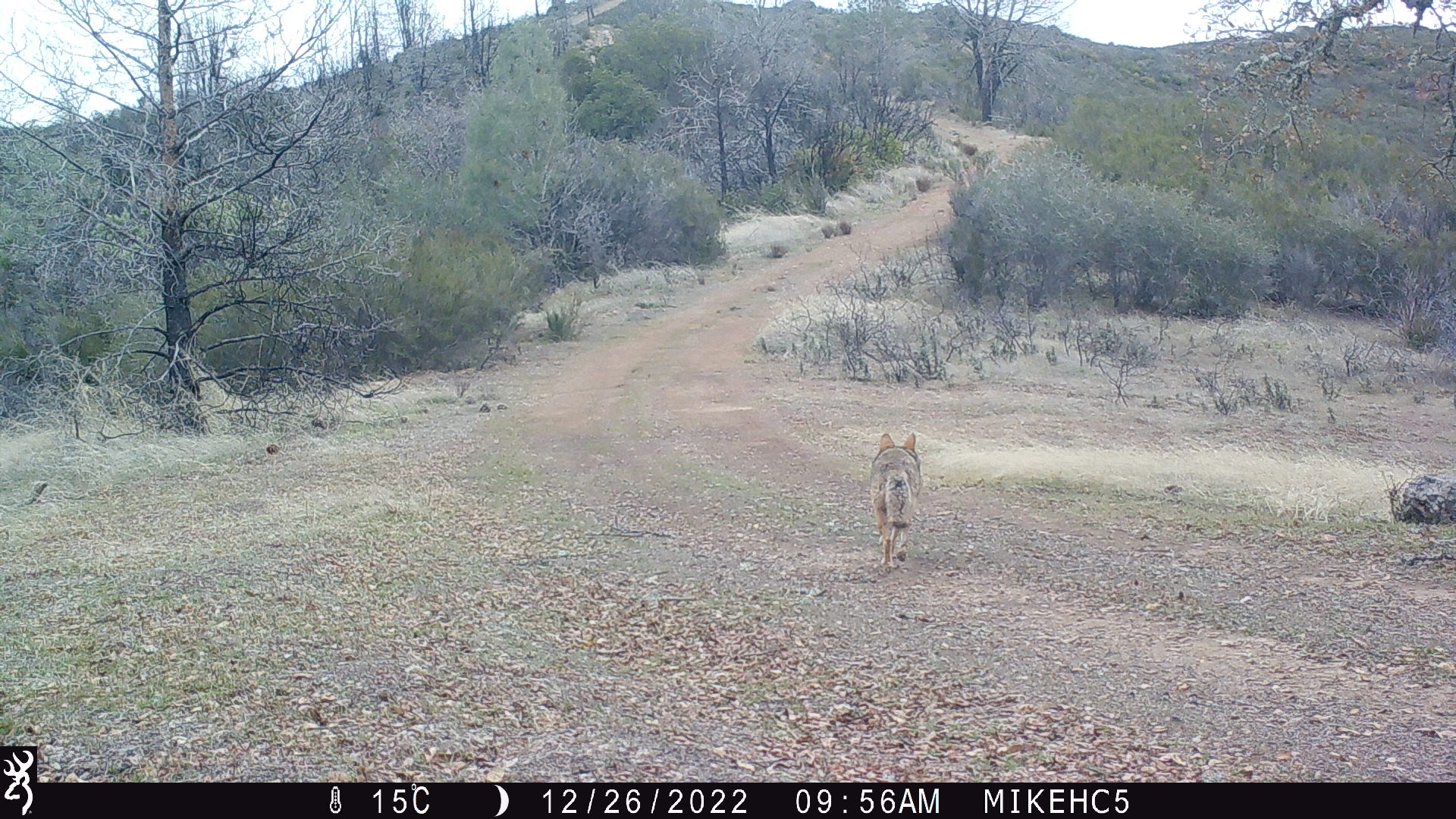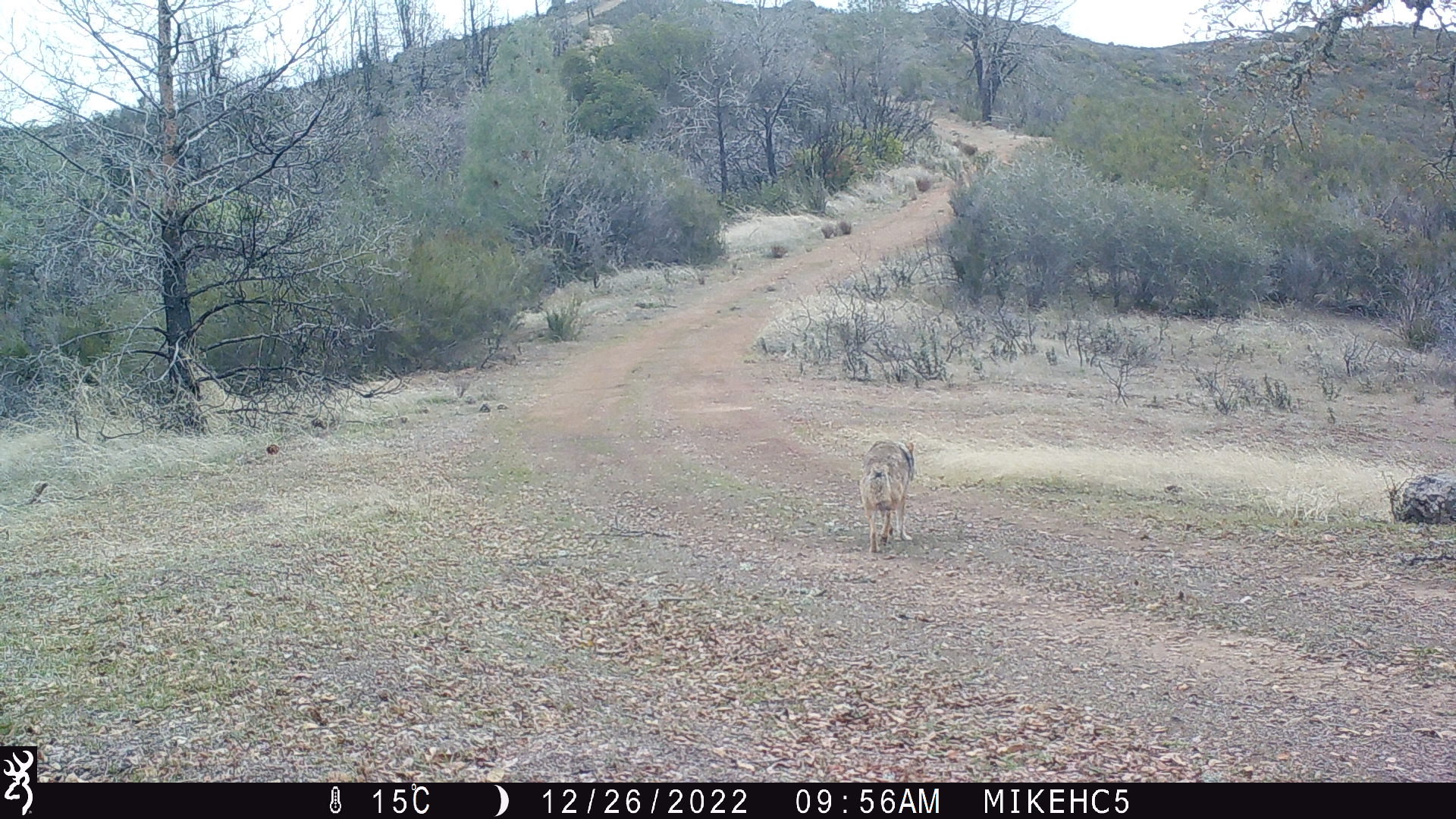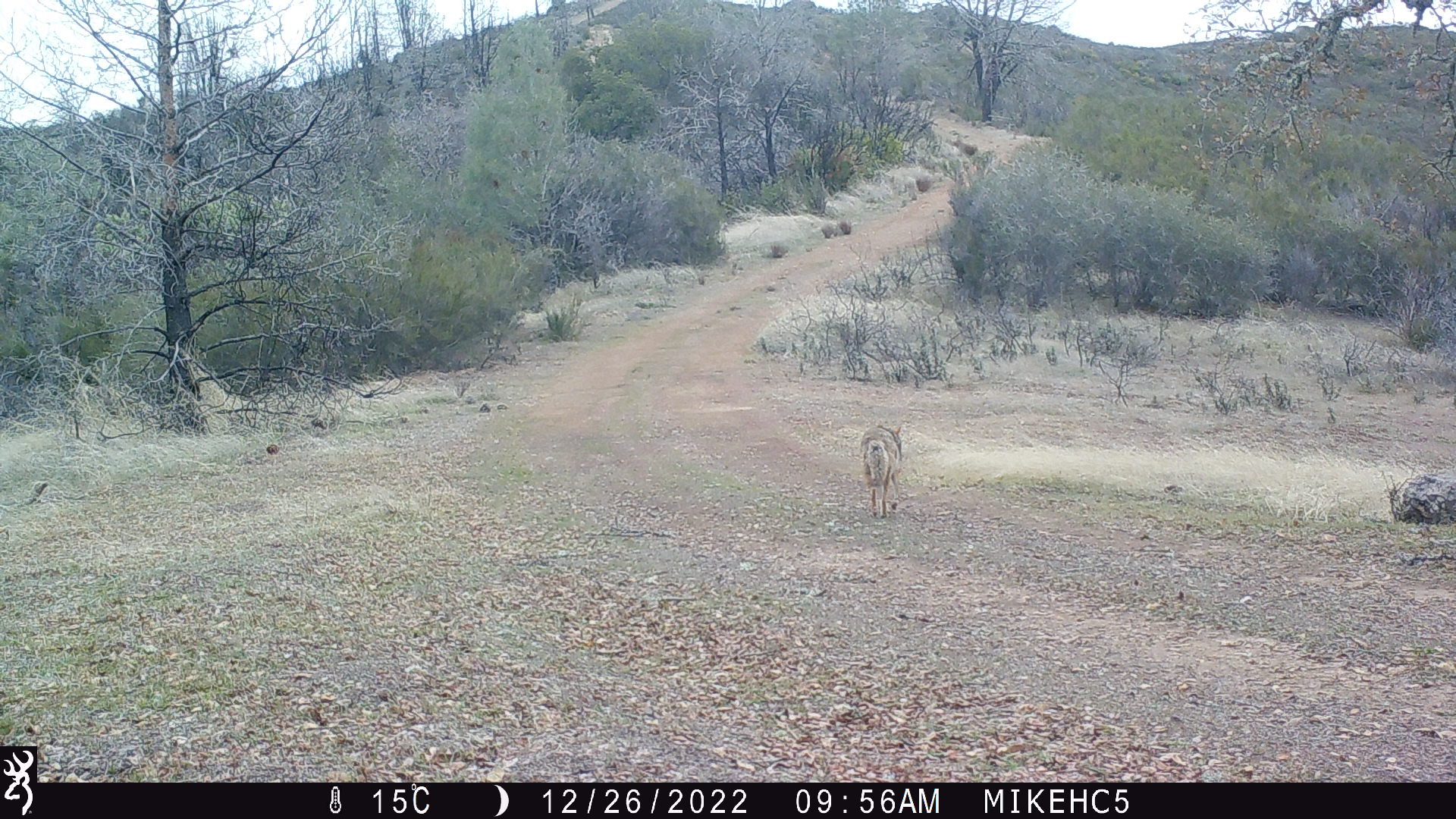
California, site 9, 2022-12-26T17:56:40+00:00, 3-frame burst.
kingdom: Animalia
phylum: Chordata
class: Mammalia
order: Carnivora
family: Canidae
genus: Canis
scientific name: Canis latrans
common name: coyote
Coyote (Canis latrans).